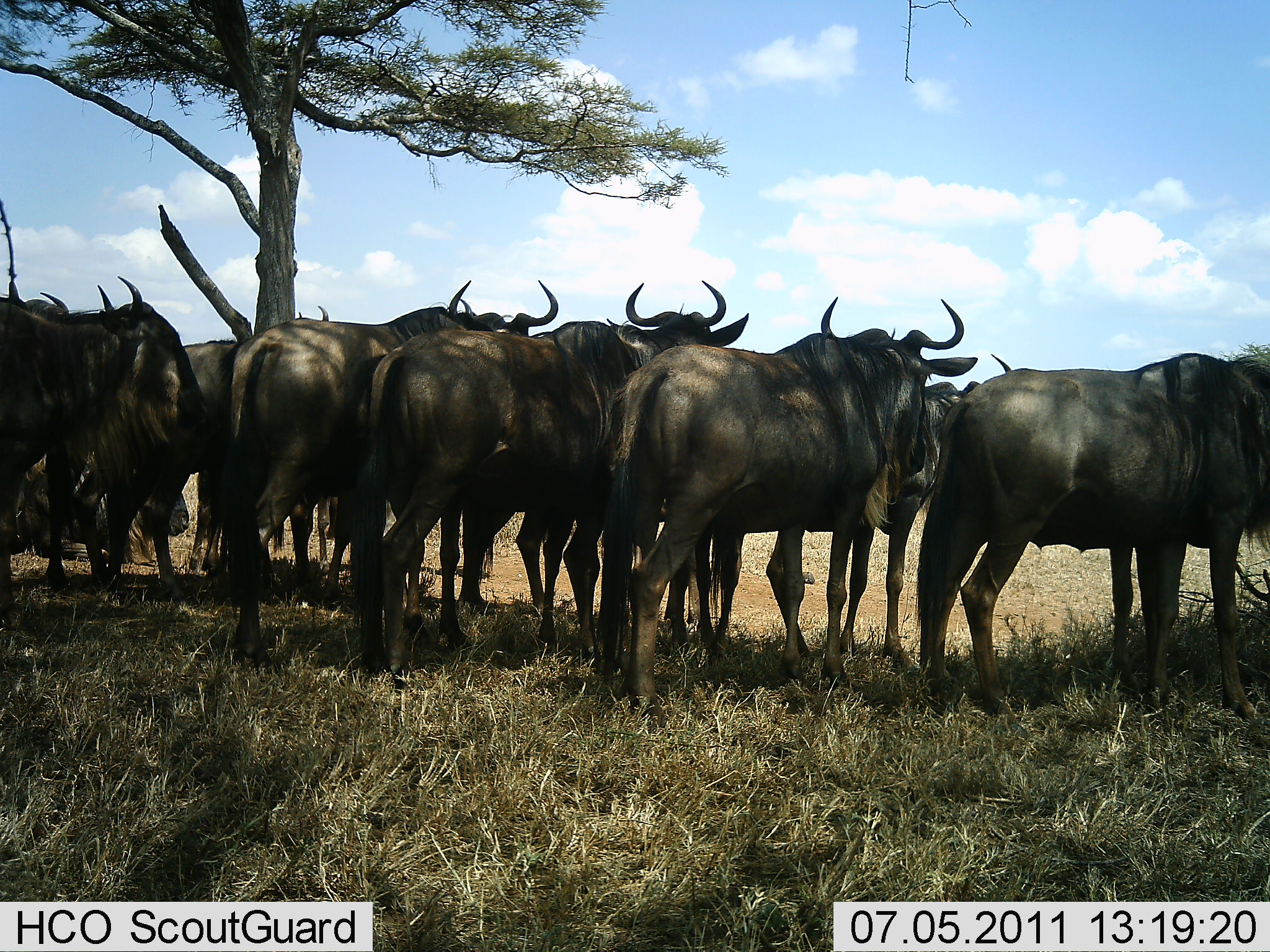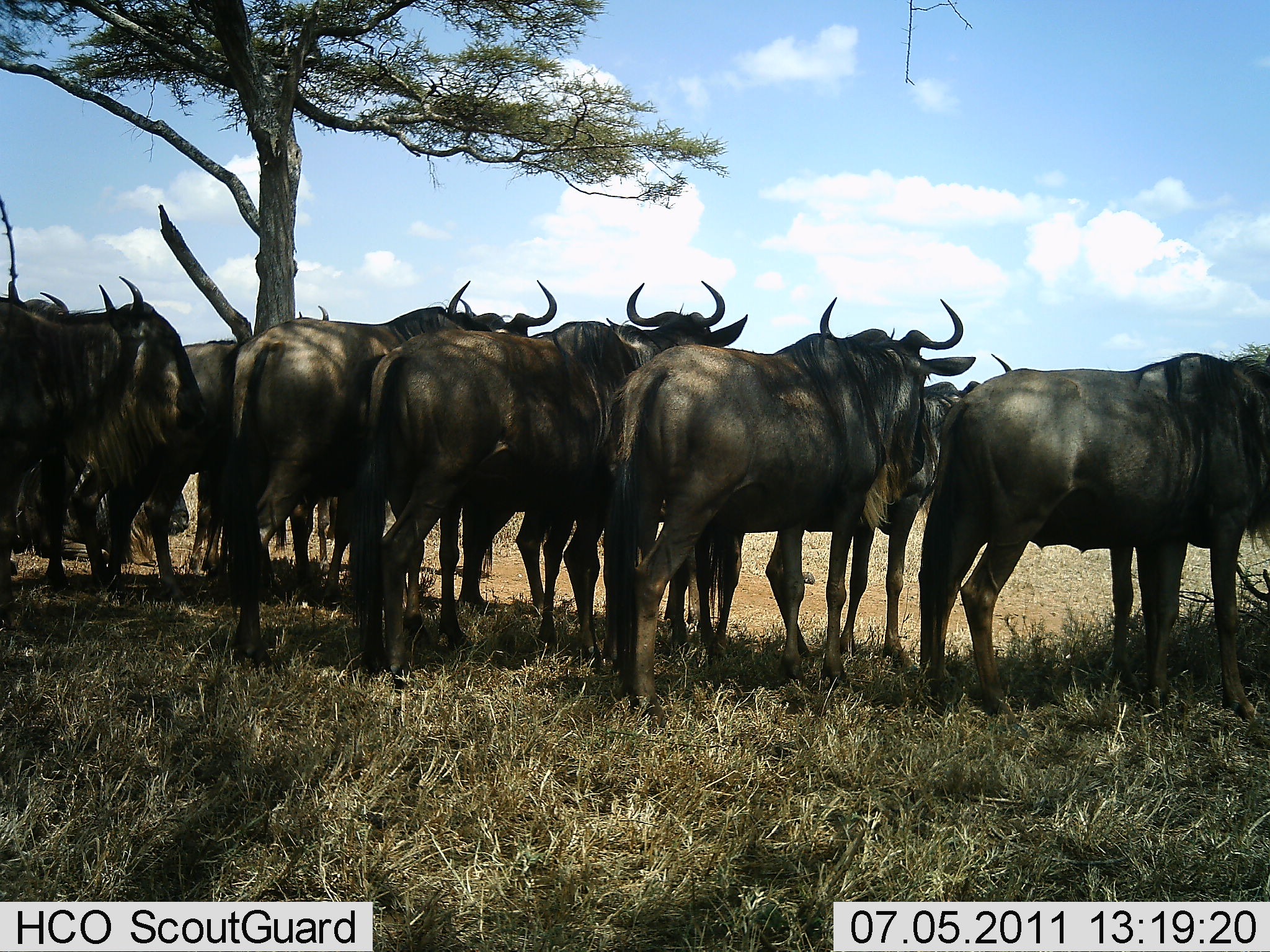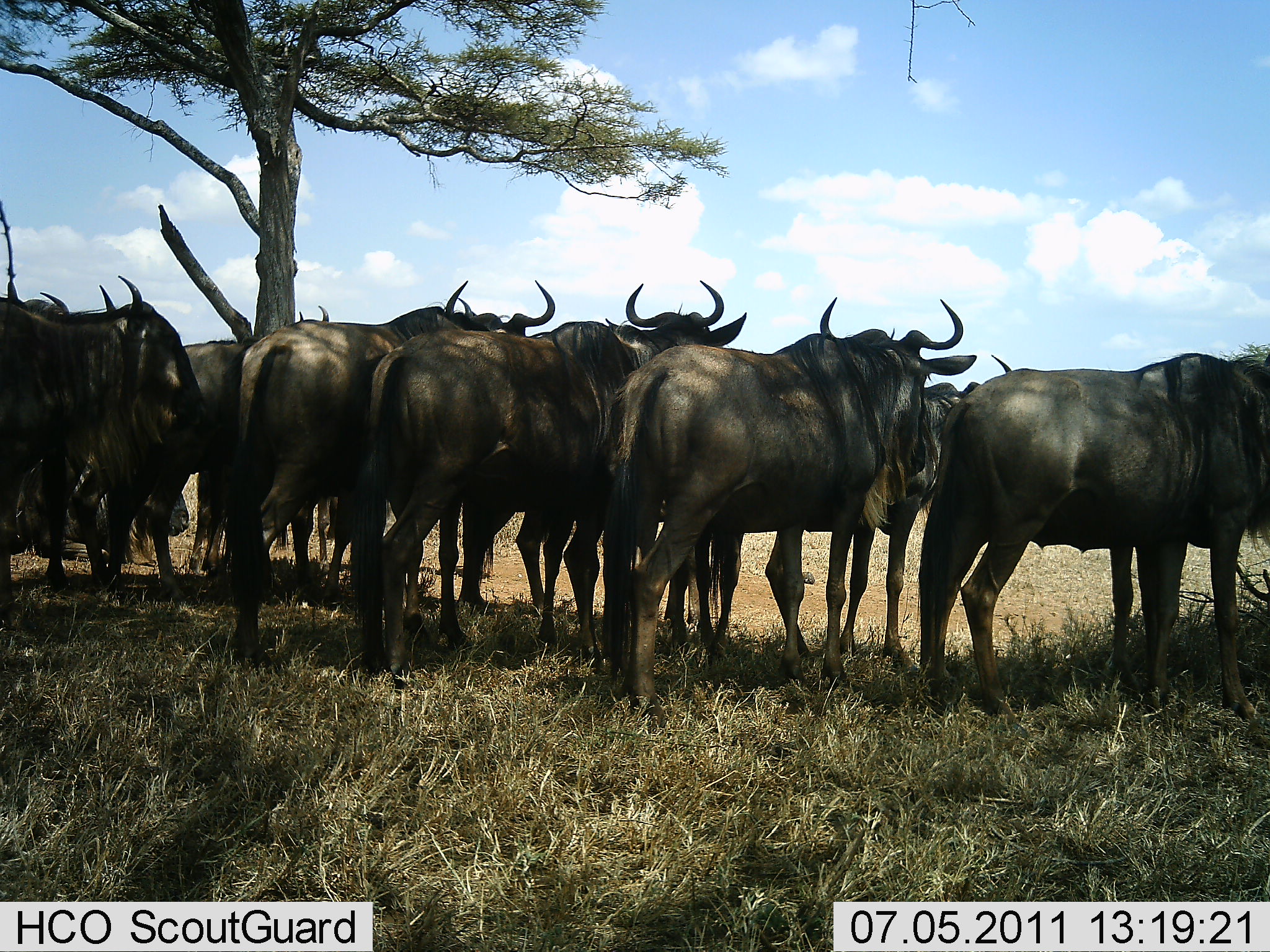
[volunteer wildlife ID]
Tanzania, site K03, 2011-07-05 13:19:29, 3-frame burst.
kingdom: Animalia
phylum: Chordata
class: Mammalia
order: Artiodactyla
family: Bovidae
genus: Connochaetes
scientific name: Connochaetes taurinus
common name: blue wildebeest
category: wildebeest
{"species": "wildebeest (blue wildebeest) (Connochaetes taurinus)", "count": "10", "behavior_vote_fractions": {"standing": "100%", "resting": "17%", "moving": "0%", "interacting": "0%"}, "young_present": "0%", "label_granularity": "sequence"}